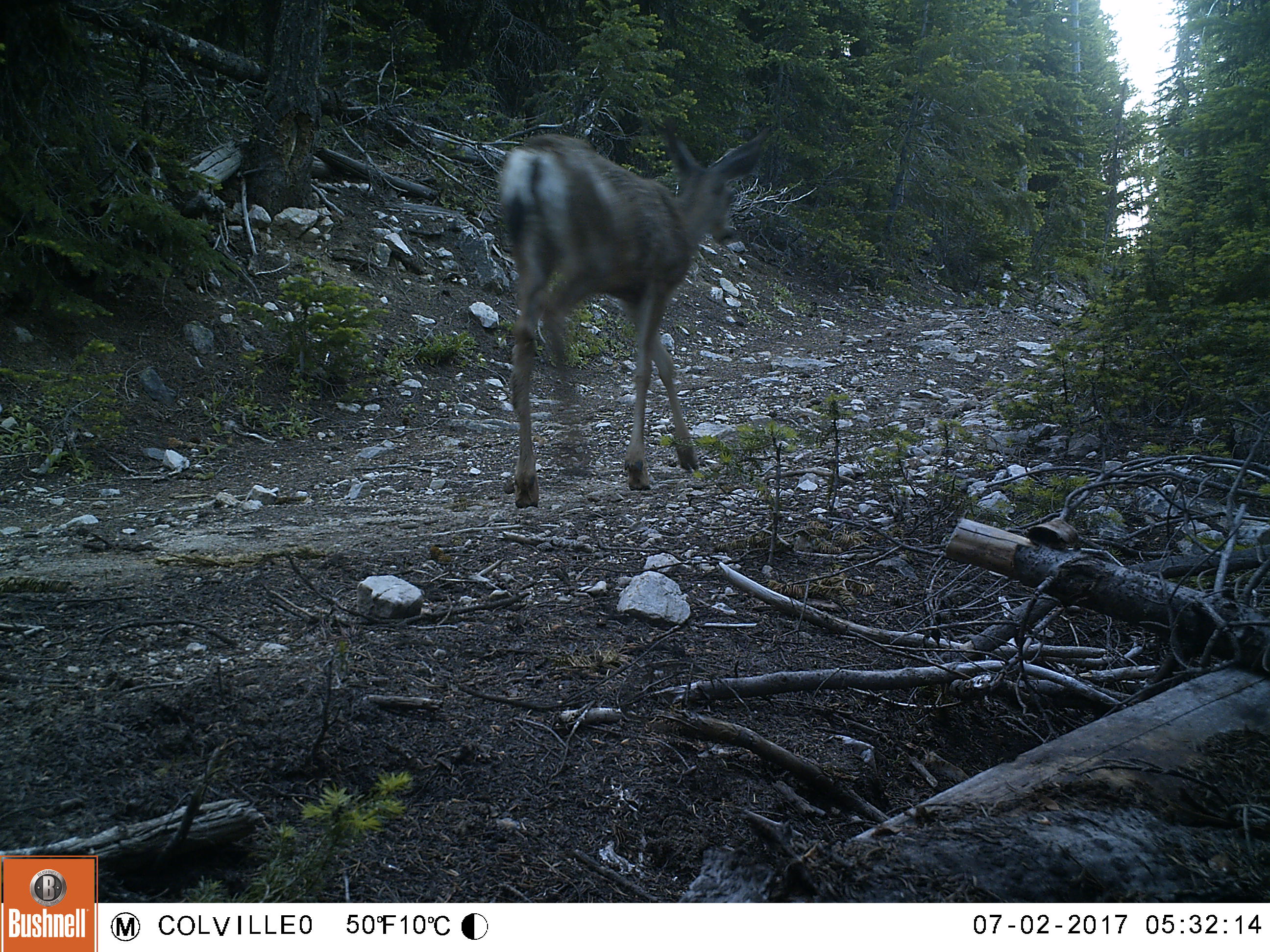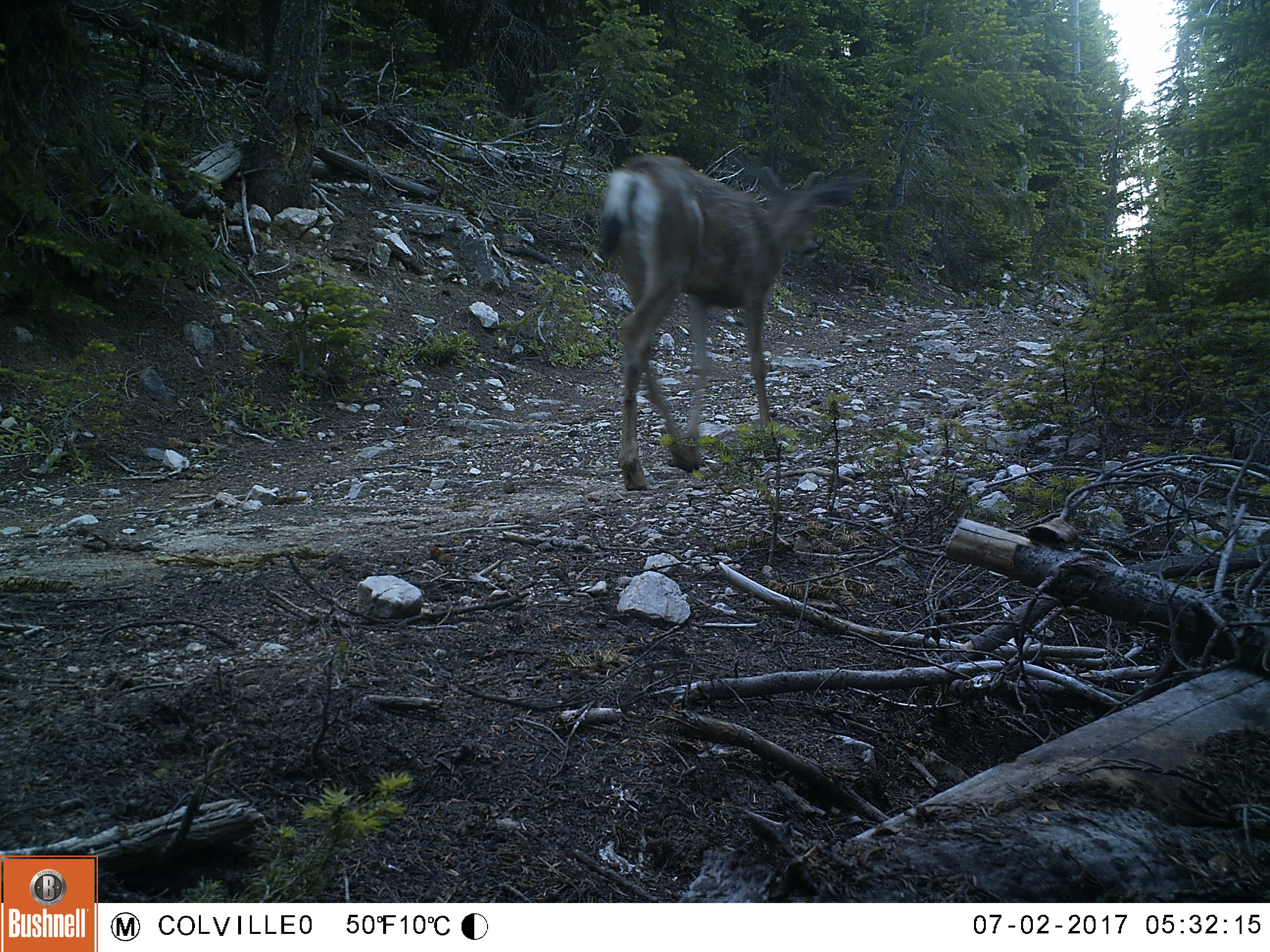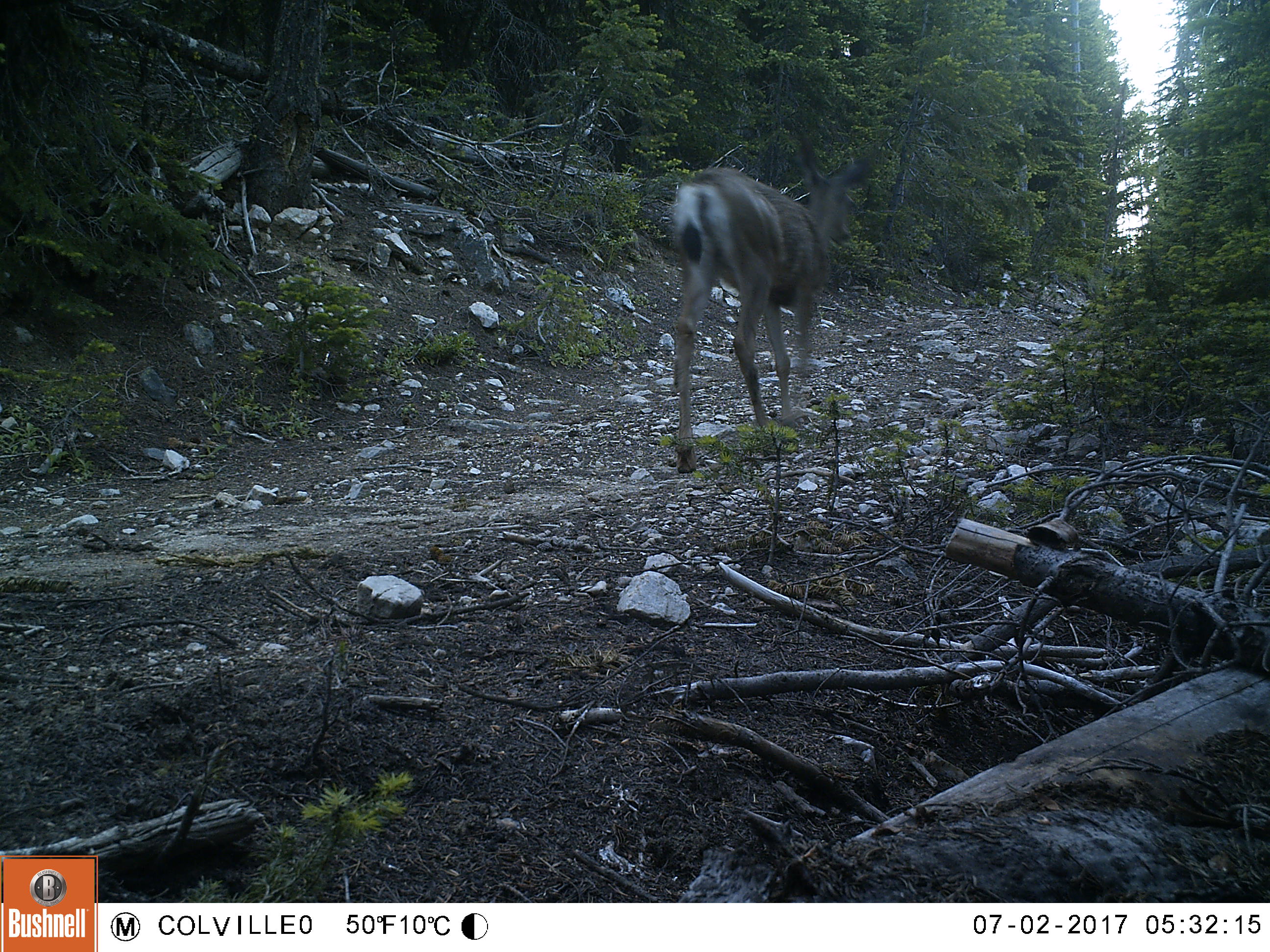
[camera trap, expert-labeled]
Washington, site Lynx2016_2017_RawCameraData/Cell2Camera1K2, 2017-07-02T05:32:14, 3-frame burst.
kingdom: Animalia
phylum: Chordata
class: Mammalia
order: Artiodactyla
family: Cervidae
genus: Odocoileus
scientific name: Odocoileus hemionus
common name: mule deer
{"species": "Odocoileus hemionus (mule deer)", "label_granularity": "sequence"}